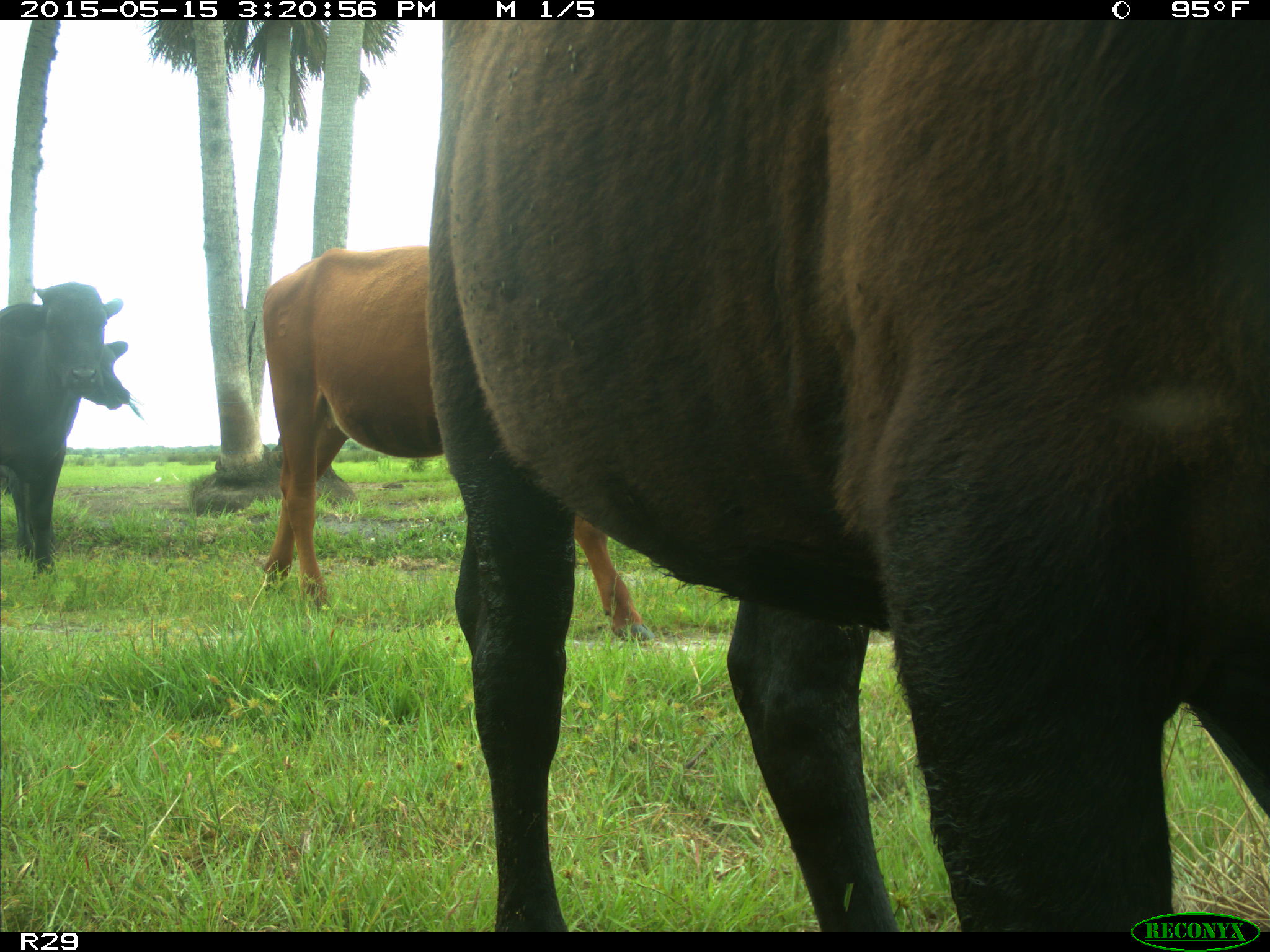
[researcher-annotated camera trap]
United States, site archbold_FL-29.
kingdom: Animalia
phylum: Chordata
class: Mammalia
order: Artiodactyla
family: Bovidae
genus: Bos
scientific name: Bos taurus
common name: domestic cow